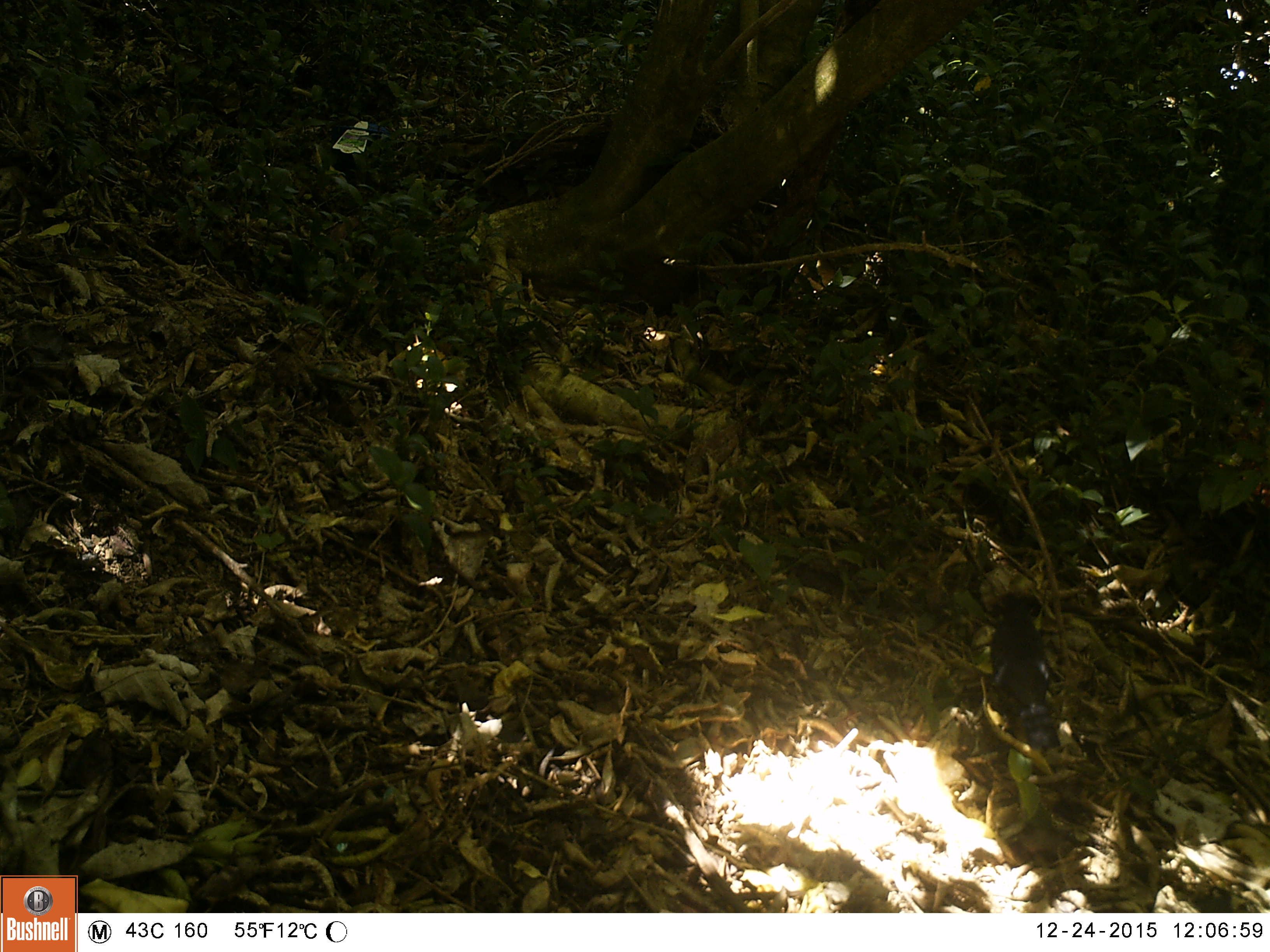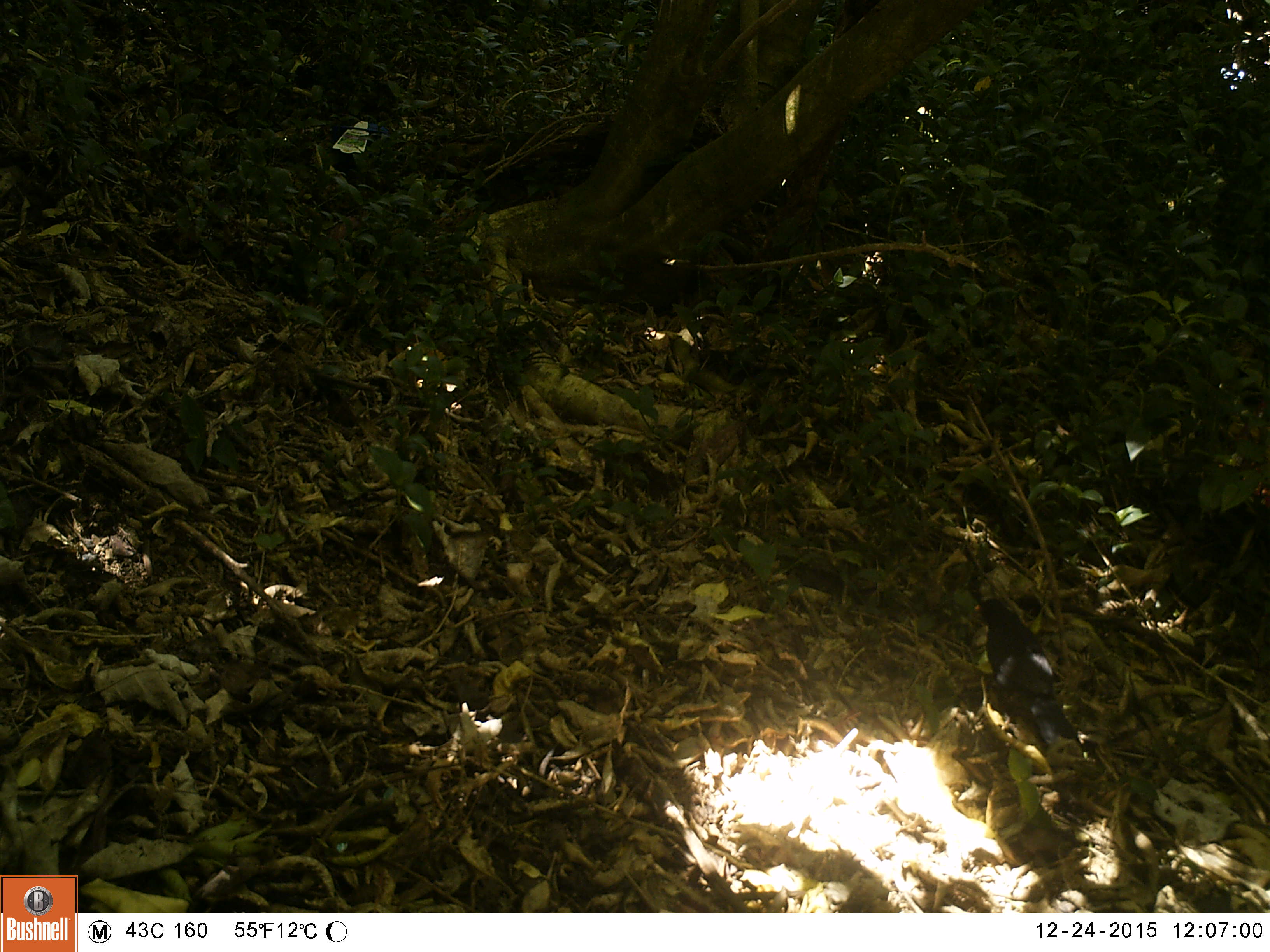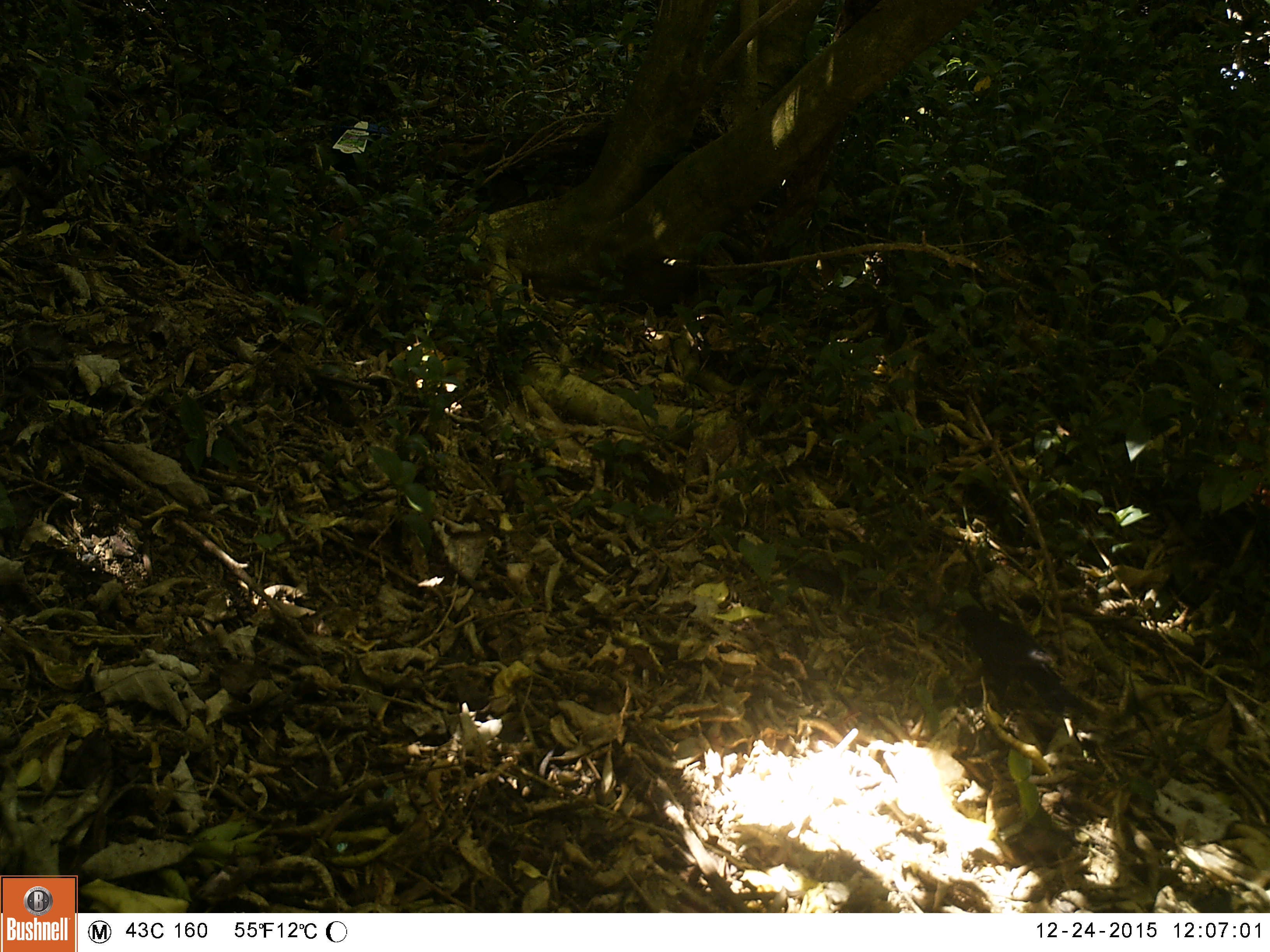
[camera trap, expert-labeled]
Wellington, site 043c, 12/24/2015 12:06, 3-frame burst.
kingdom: Animalia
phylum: Chordata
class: Aves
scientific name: Aves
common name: bird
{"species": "bird (Aves)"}